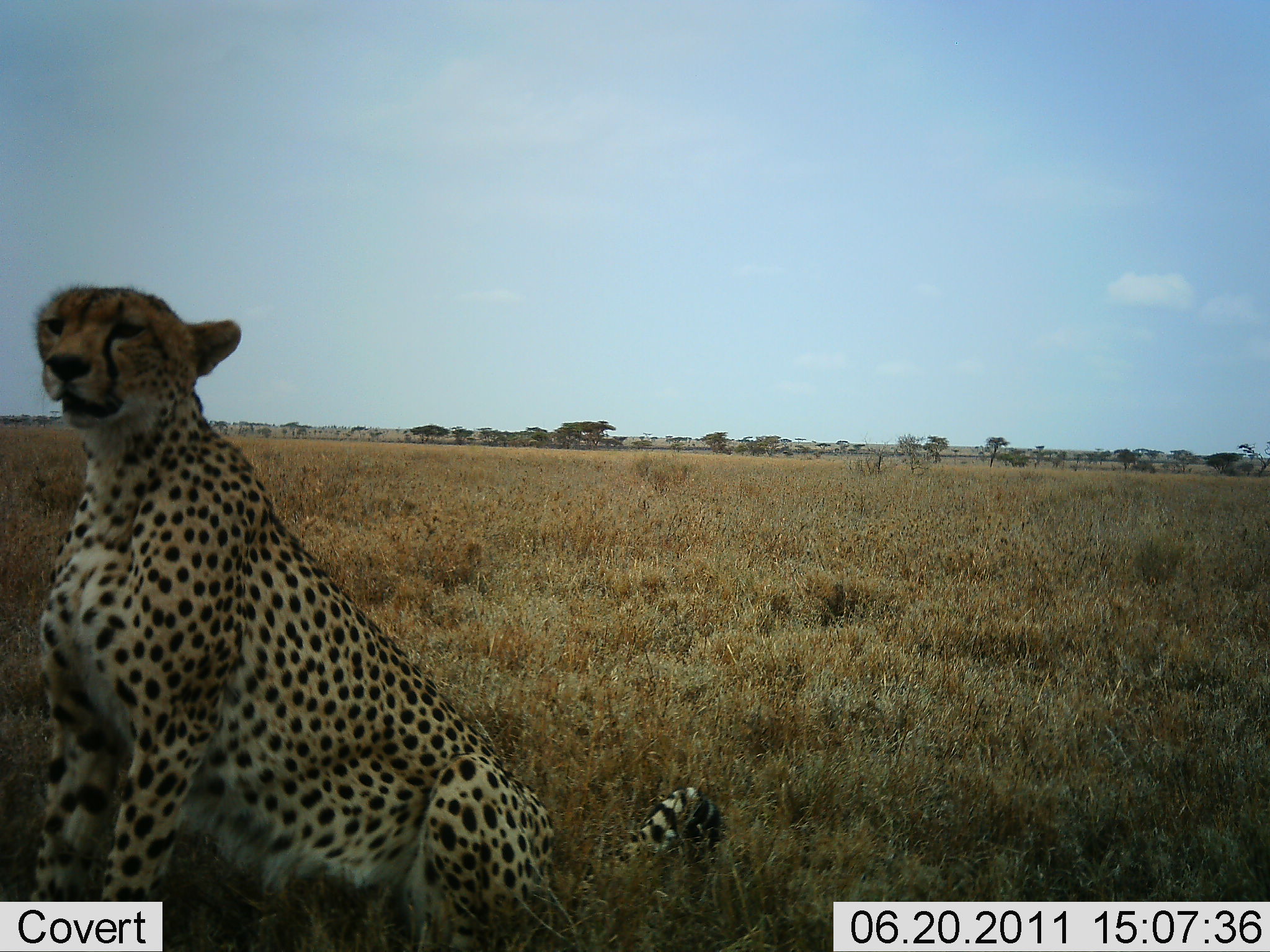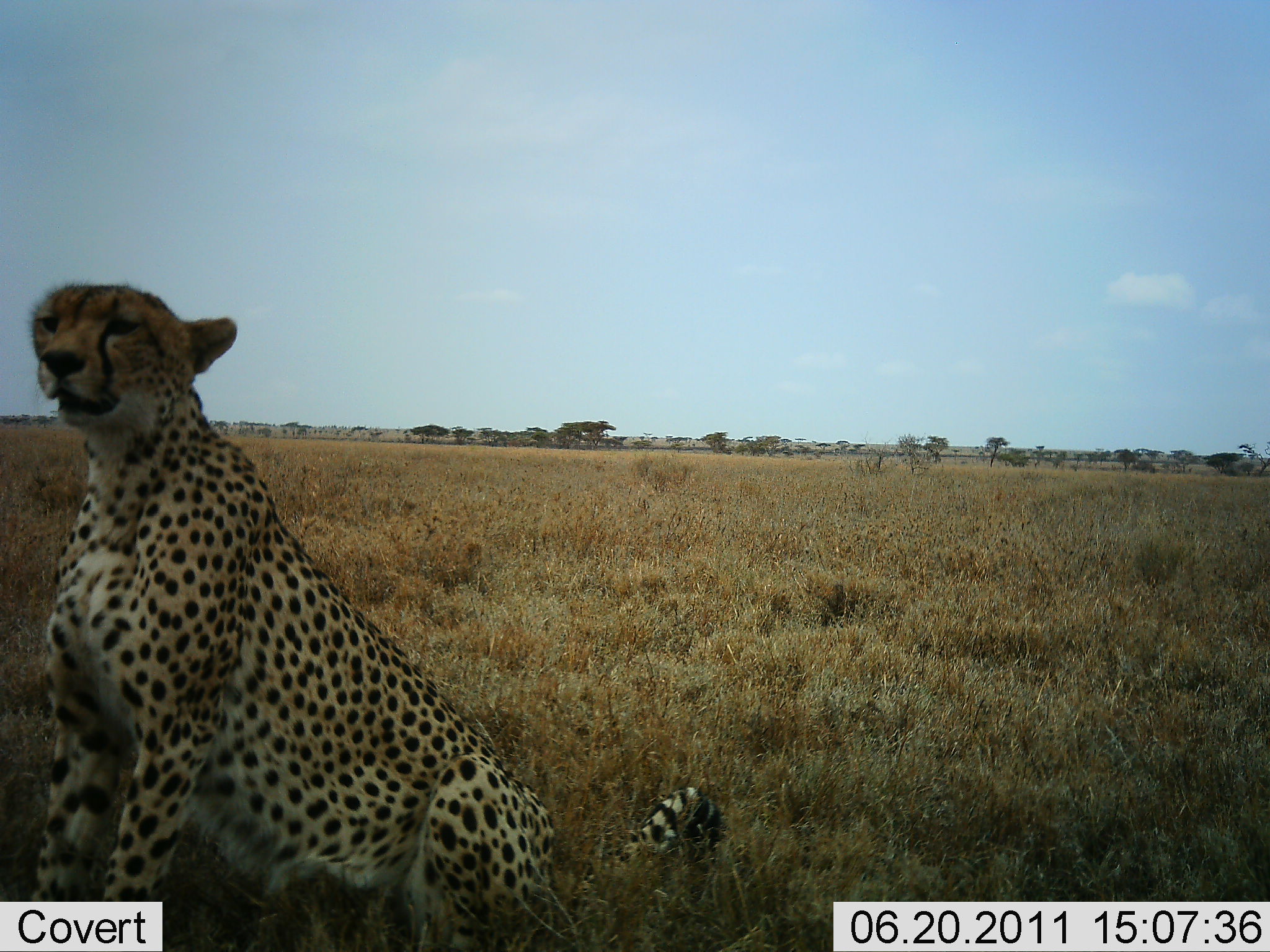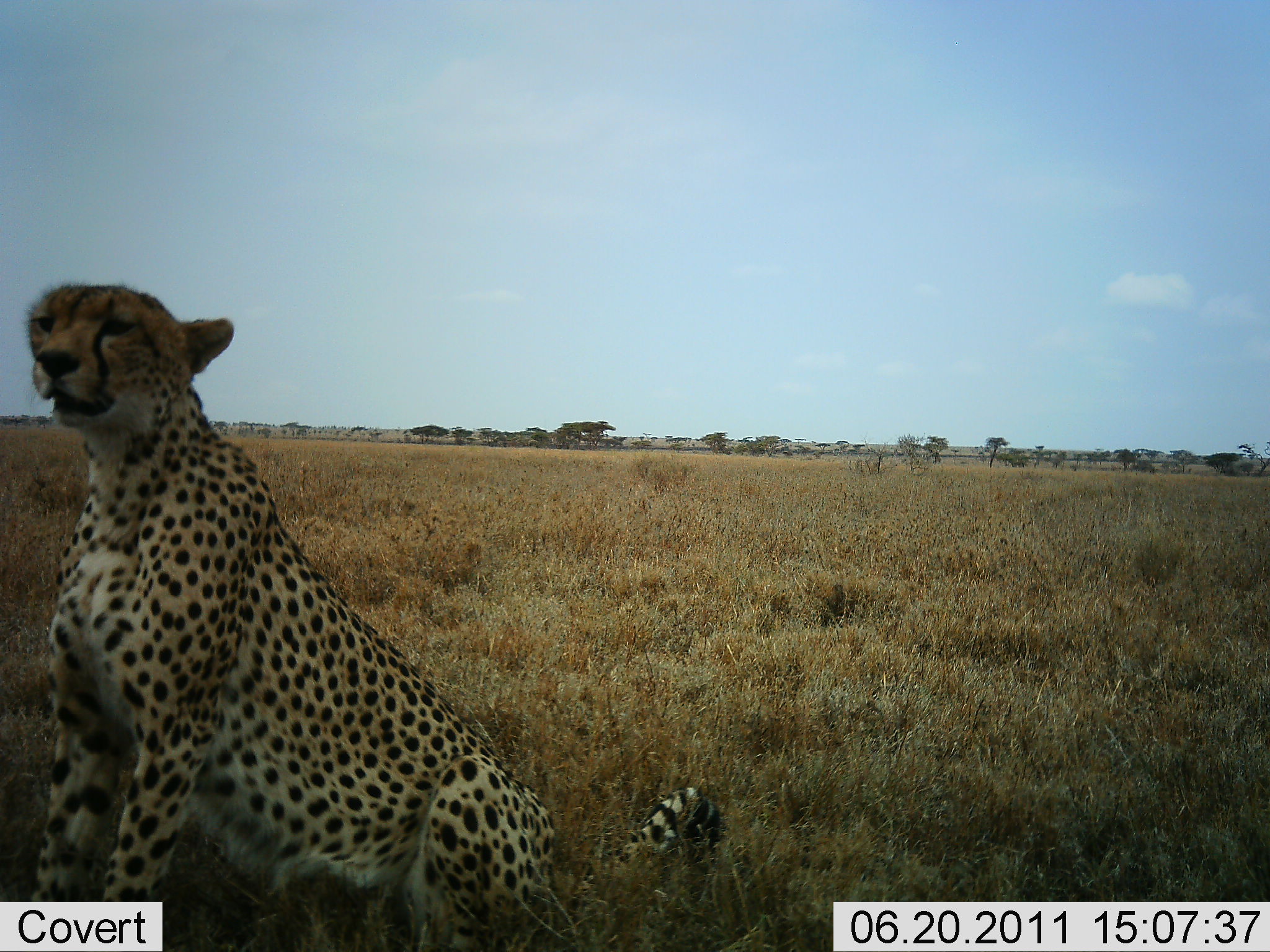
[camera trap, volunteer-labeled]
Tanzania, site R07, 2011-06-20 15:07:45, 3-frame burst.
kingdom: Animalia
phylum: Chordata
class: Mammalia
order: Carnivora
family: Felidae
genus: Acinonyx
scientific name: Acinonyx jubatus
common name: cheetah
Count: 1.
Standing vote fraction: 0%.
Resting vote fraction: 100%.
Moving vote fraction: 0%.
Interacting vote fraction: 0%.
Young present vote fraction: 0%.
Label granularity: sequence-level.